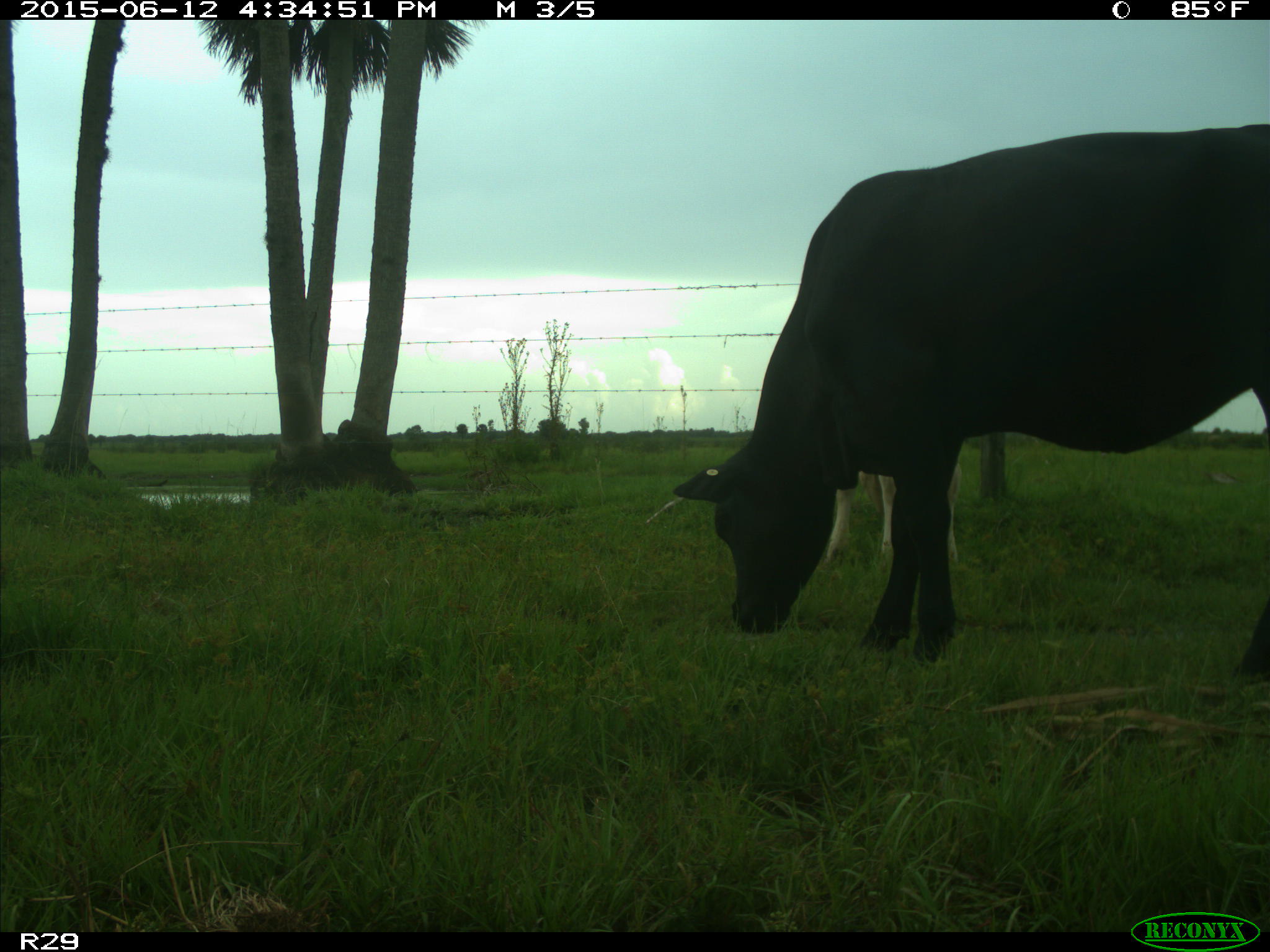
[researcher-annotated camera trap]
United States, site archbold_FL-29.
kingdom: Animalia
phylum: Chordata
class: Mammalia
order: Artiodactyla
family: Bovidae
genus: Bos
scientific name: Bos taurus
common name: domestic cow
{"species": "Bos taurus (domestic cow)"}